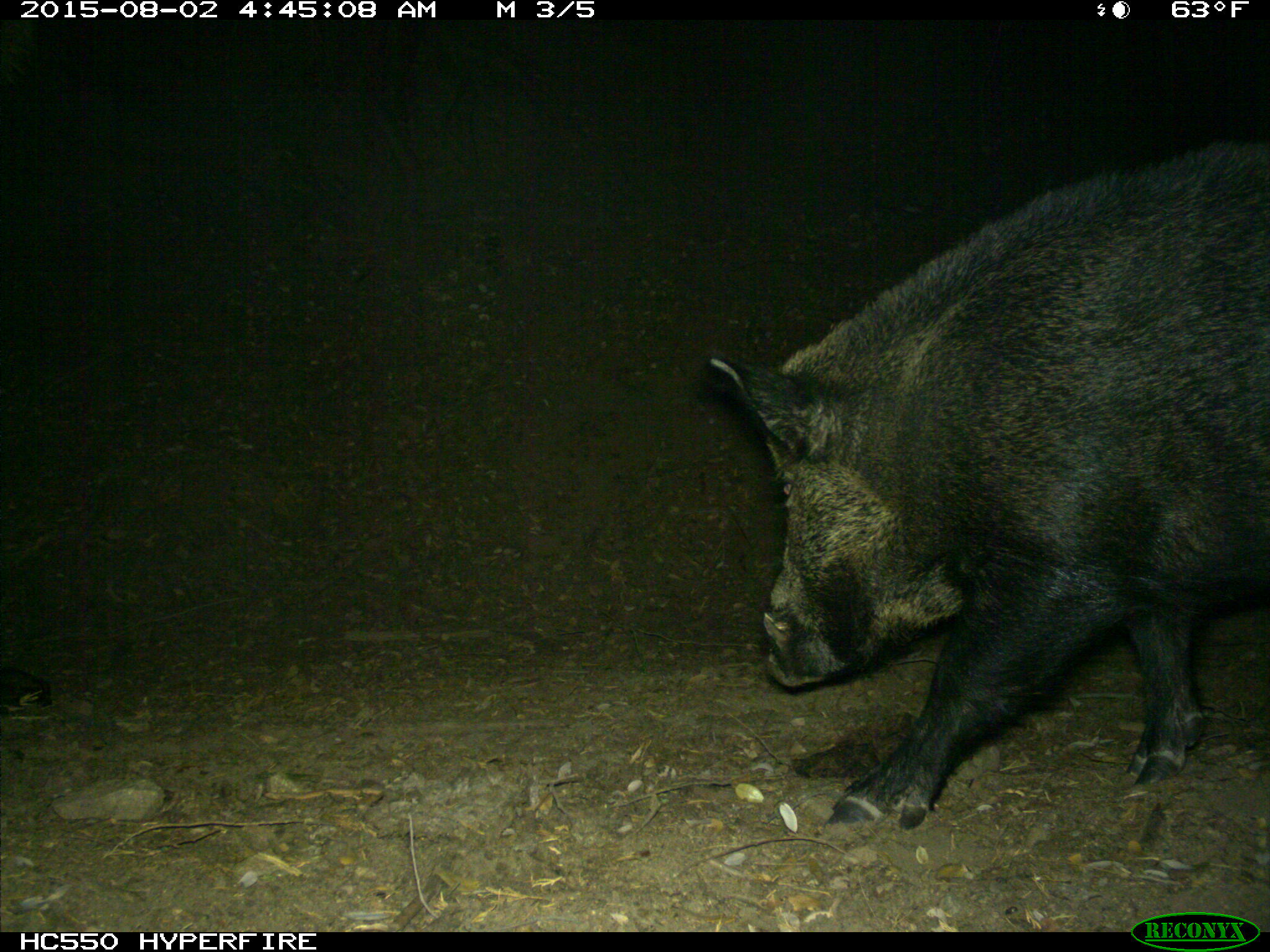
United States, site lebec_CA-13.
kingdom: Animalia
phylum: Chordata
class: Mammalia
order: Artiodactyla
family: Suidae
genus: Sus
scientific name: Sus scrofa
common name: wild boar